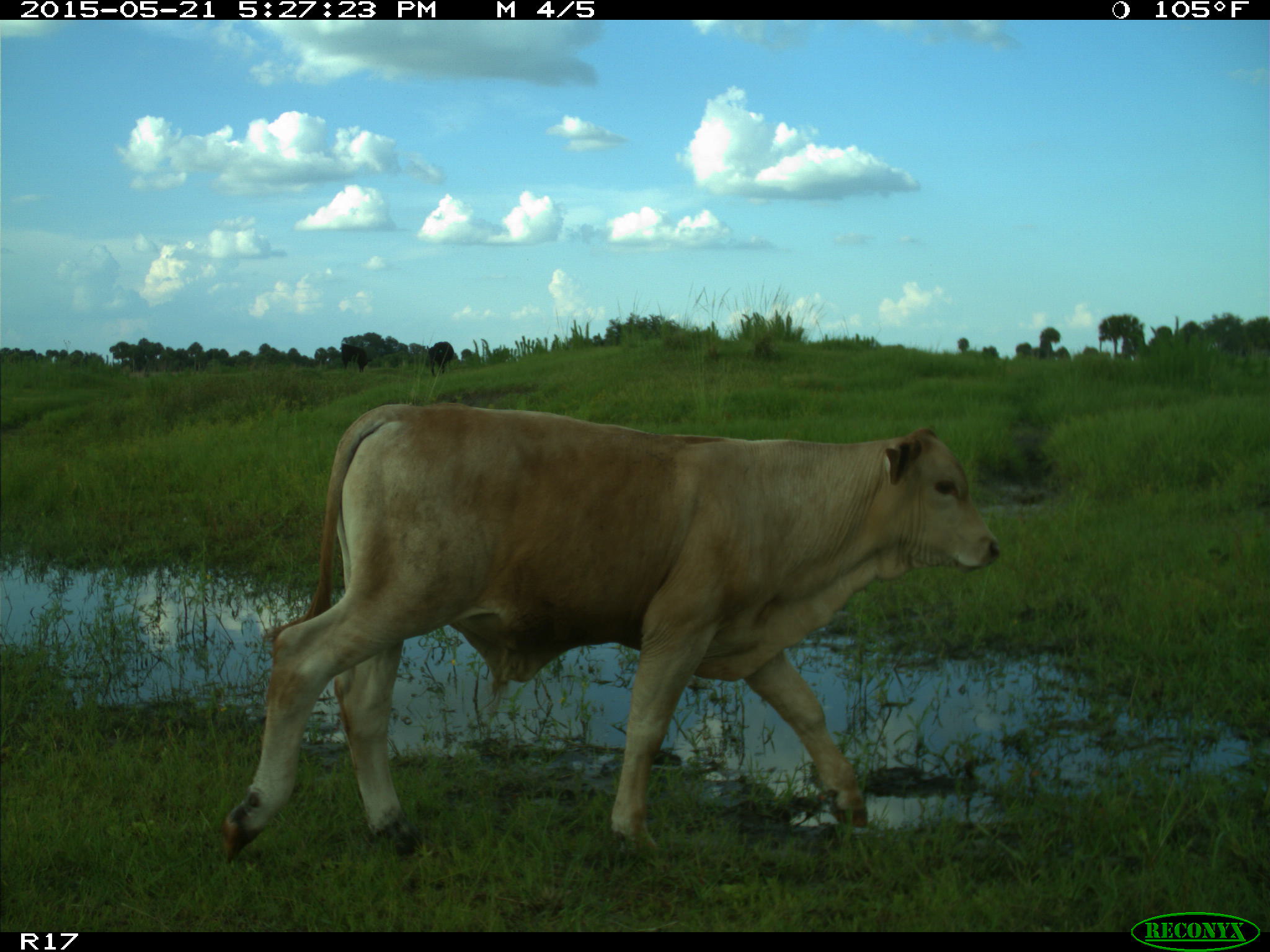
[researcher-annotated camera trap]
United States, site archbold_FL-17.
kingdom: Animalia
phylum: Chordata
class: Mammalia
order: Artiodactyla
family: Bovidae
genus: Bos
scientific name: Bos taurus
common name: domestic cow